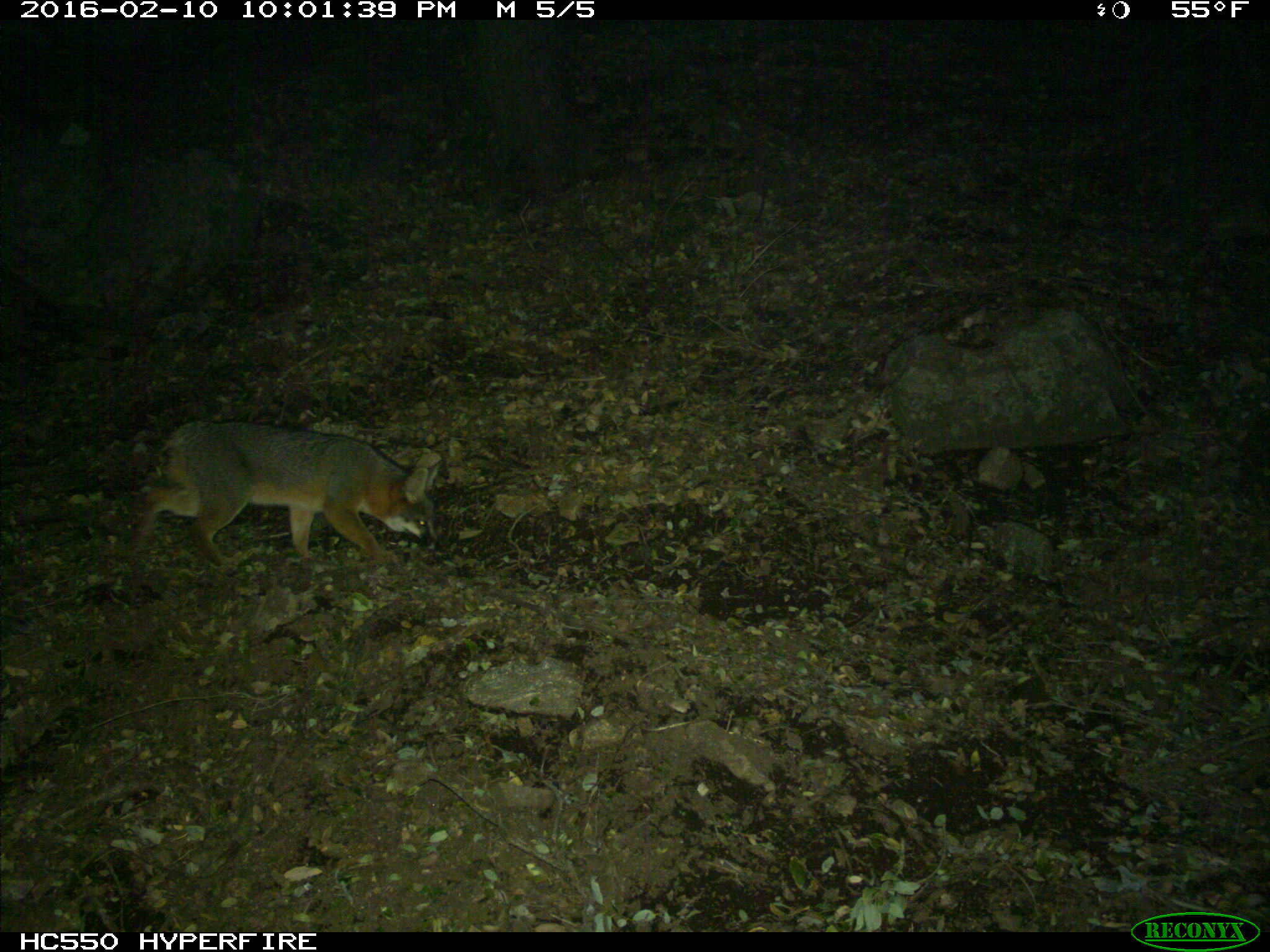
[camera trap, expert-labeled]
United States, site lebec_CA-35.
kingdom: Animalia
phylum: Chordata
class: Mammalia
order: Carnivora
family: Canidae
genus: Urocyon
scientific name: Urocyon cinereoargenteus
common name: gray fox